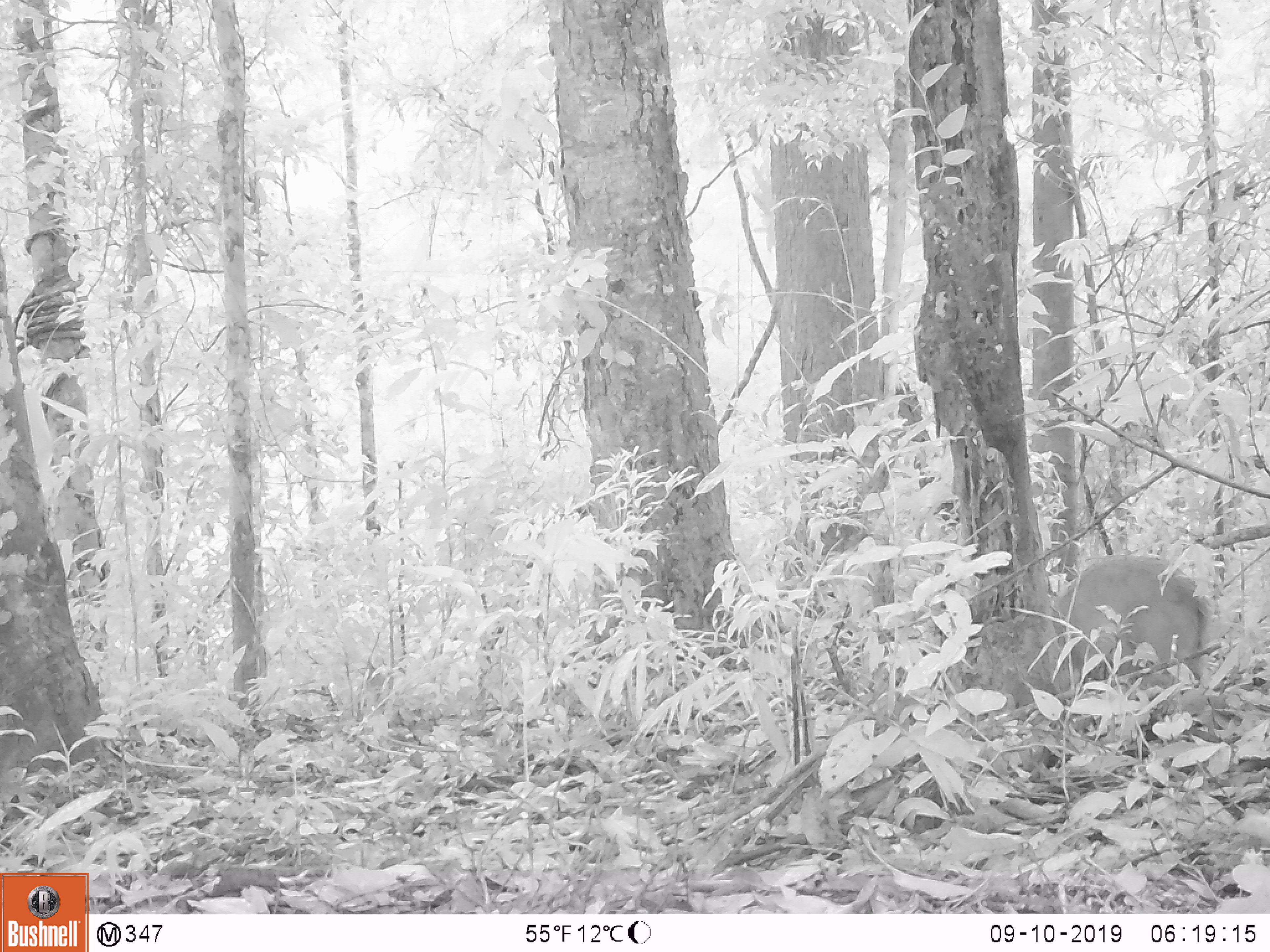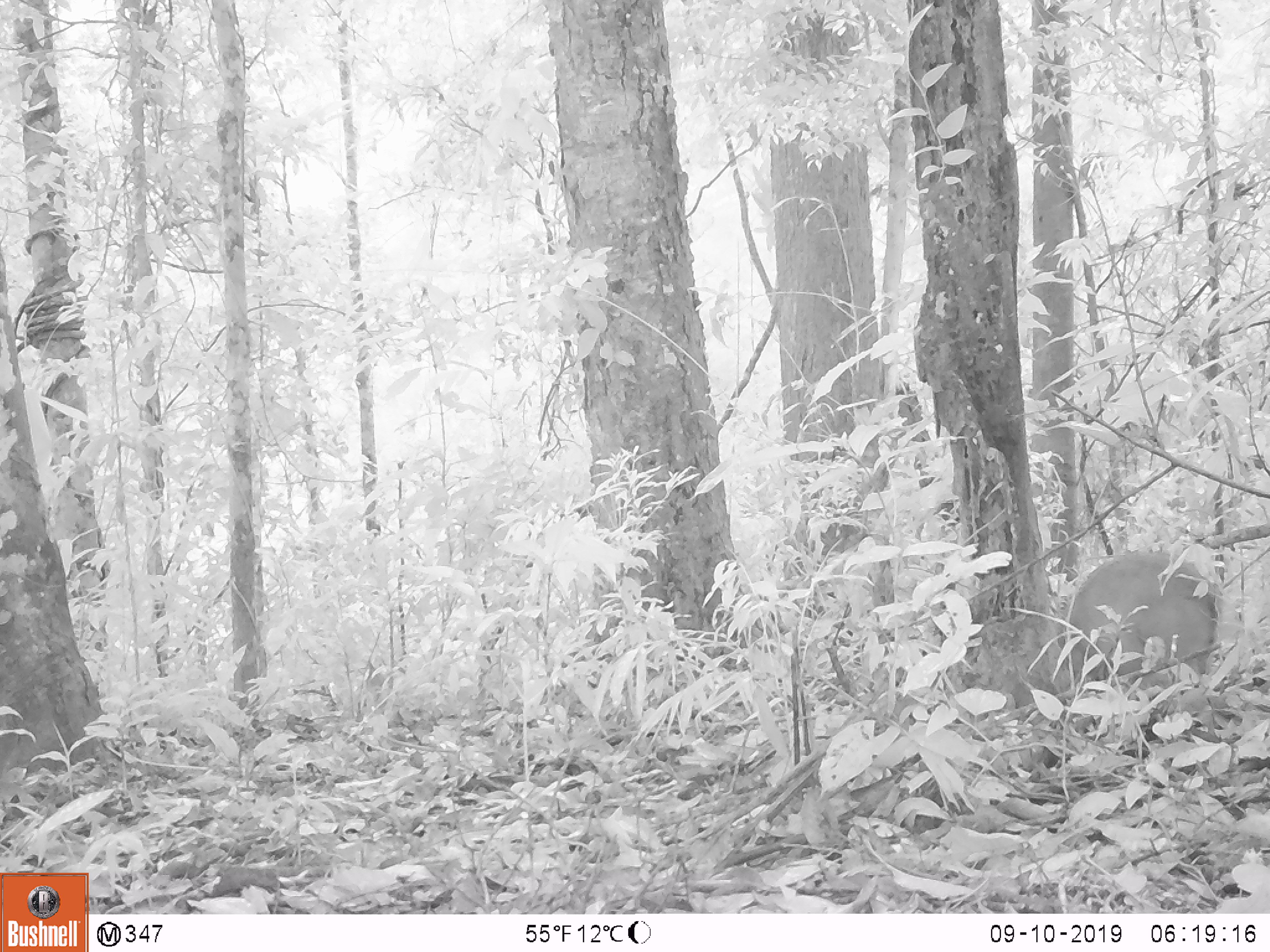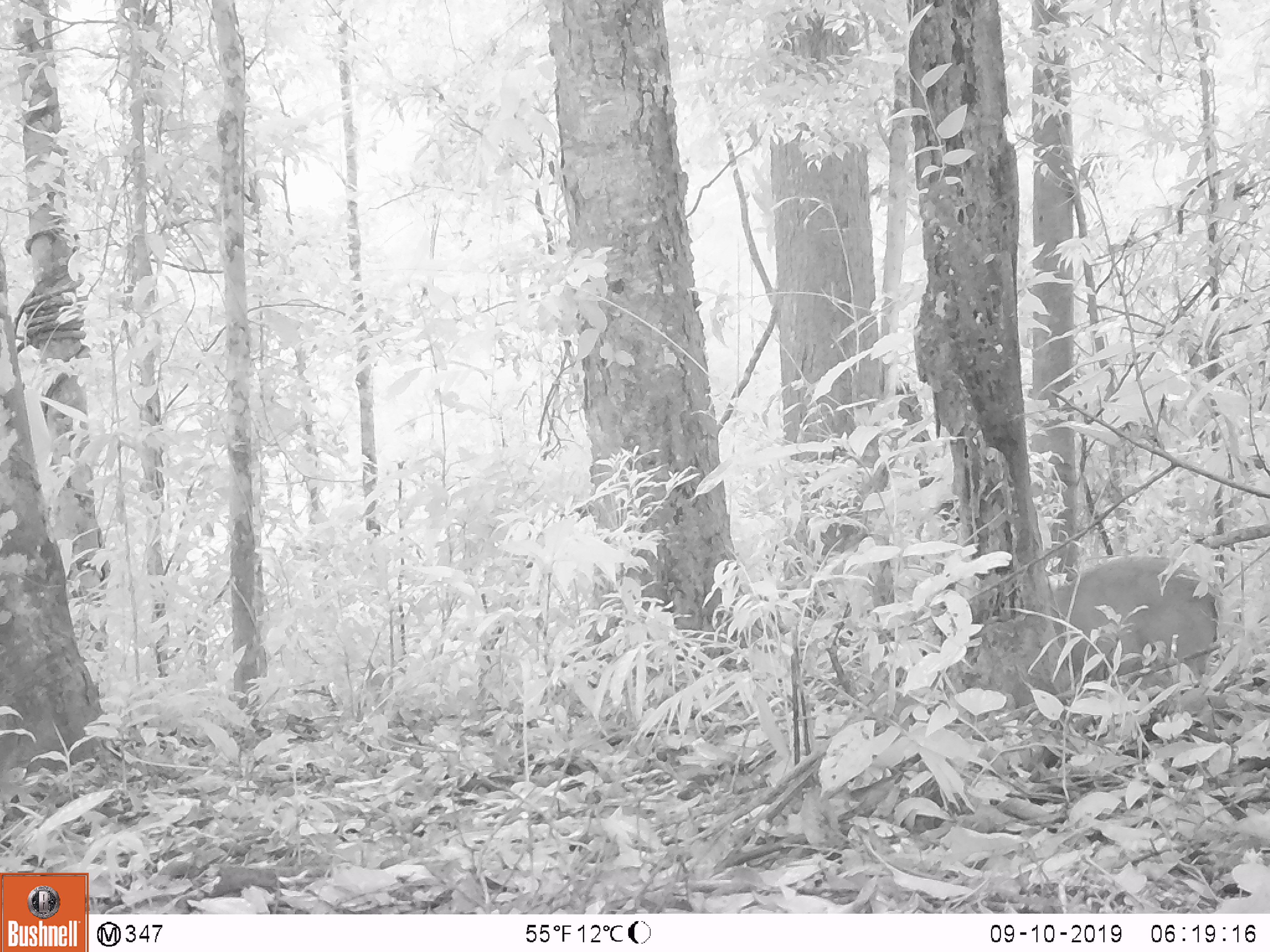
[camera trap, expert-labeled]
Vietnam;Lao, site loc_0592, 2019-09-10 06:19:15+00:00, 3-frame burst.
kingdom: Animalia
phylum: Chordata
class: Mammalia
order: Artiodactyla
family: Suidae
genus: Sus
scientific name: Sus scrofa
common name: eurasian wild pig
Eurasian wild pig (Sus scrofa). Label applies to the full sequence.